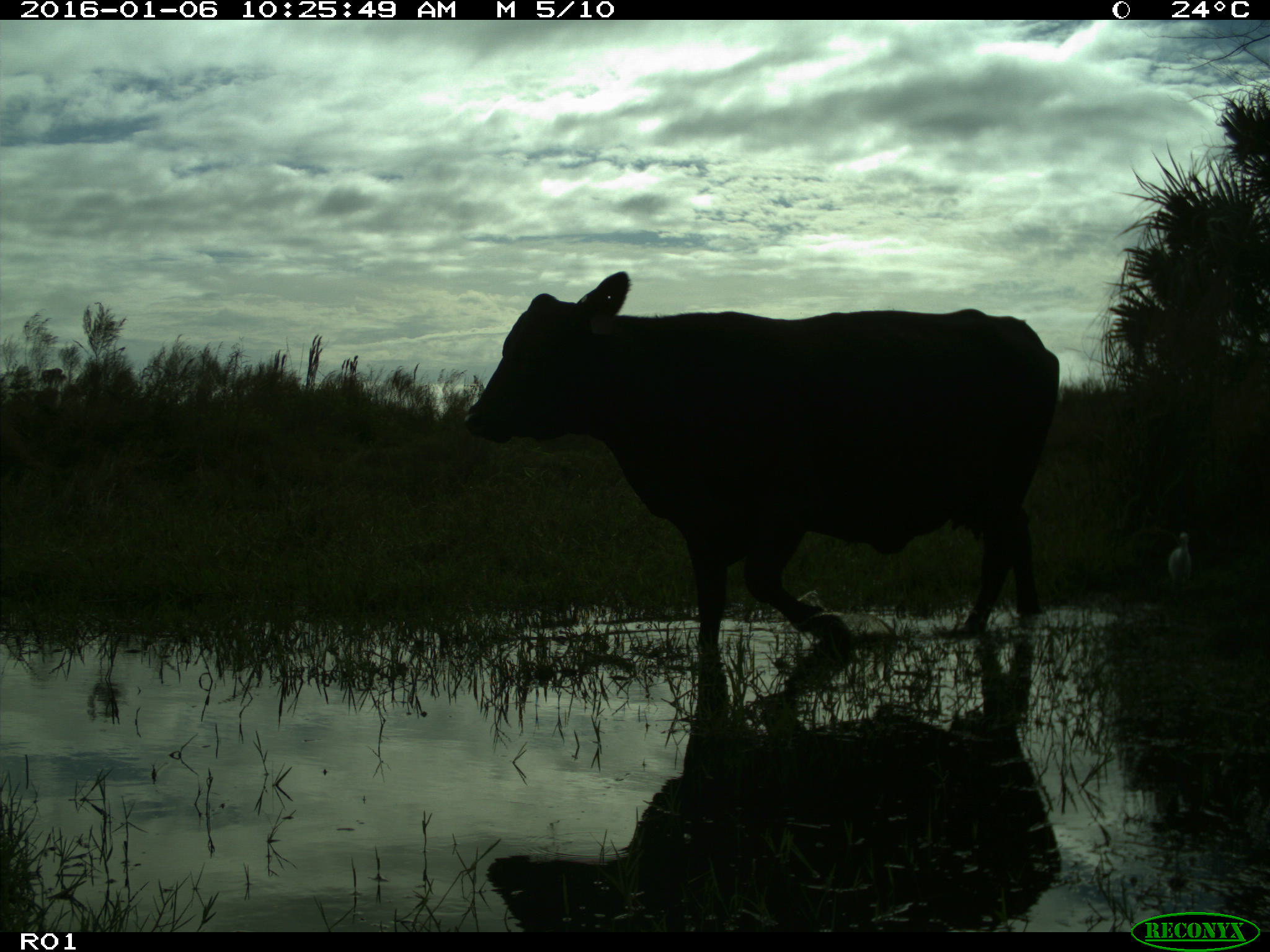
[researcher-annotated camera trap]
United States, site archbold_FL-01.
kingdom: Animalia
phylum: Chordata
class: Mammalia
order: Artiodactyla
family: Bovidae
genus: Bos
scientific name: Bos taurus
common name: domestic cow